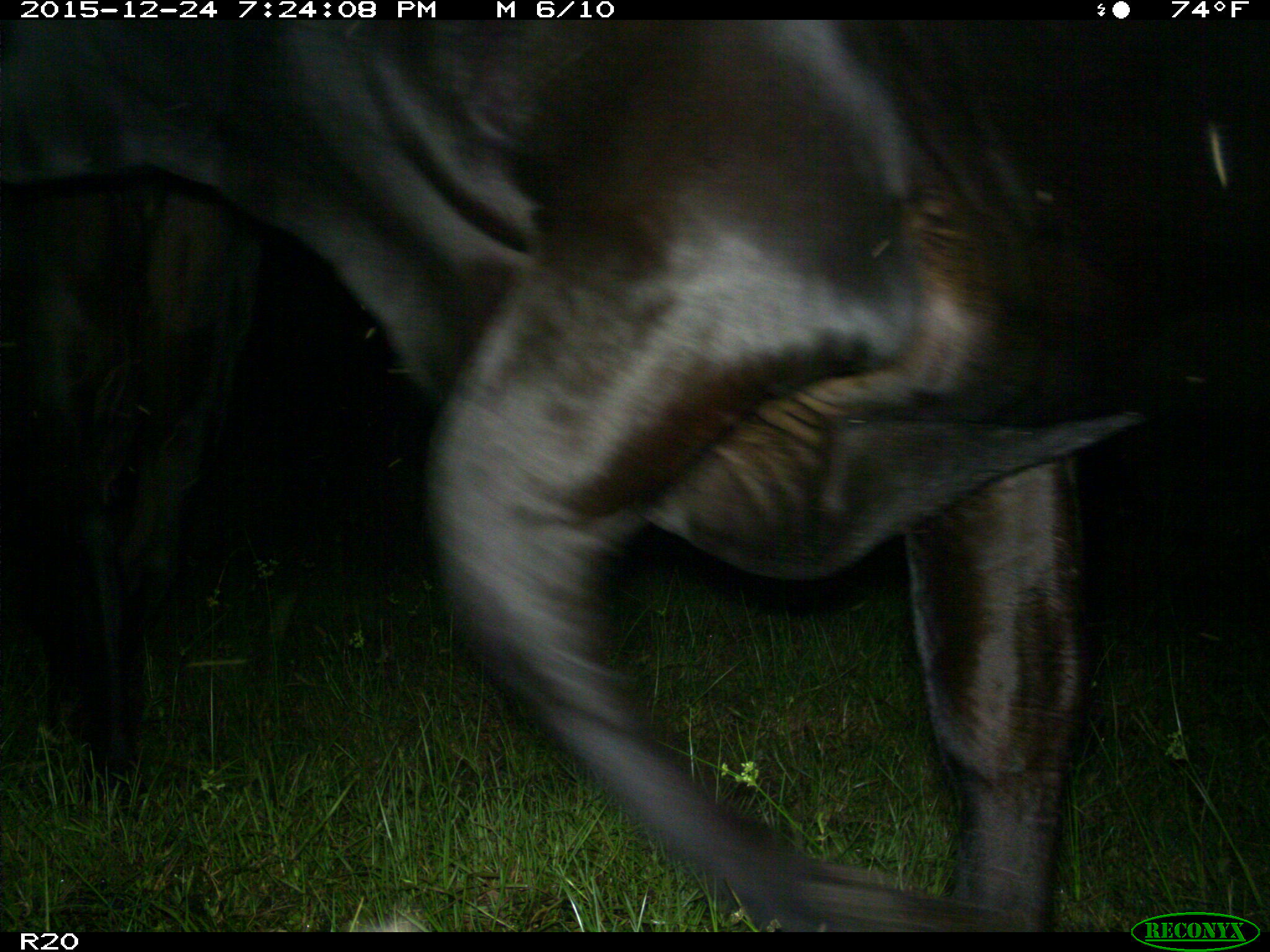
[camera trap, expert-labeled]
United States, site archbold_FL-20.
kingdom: Animalia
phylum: Chordata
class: Mammalia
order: Artiodactyla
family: Bovidae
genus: Bos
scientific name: Bos taurus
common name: domestic cow